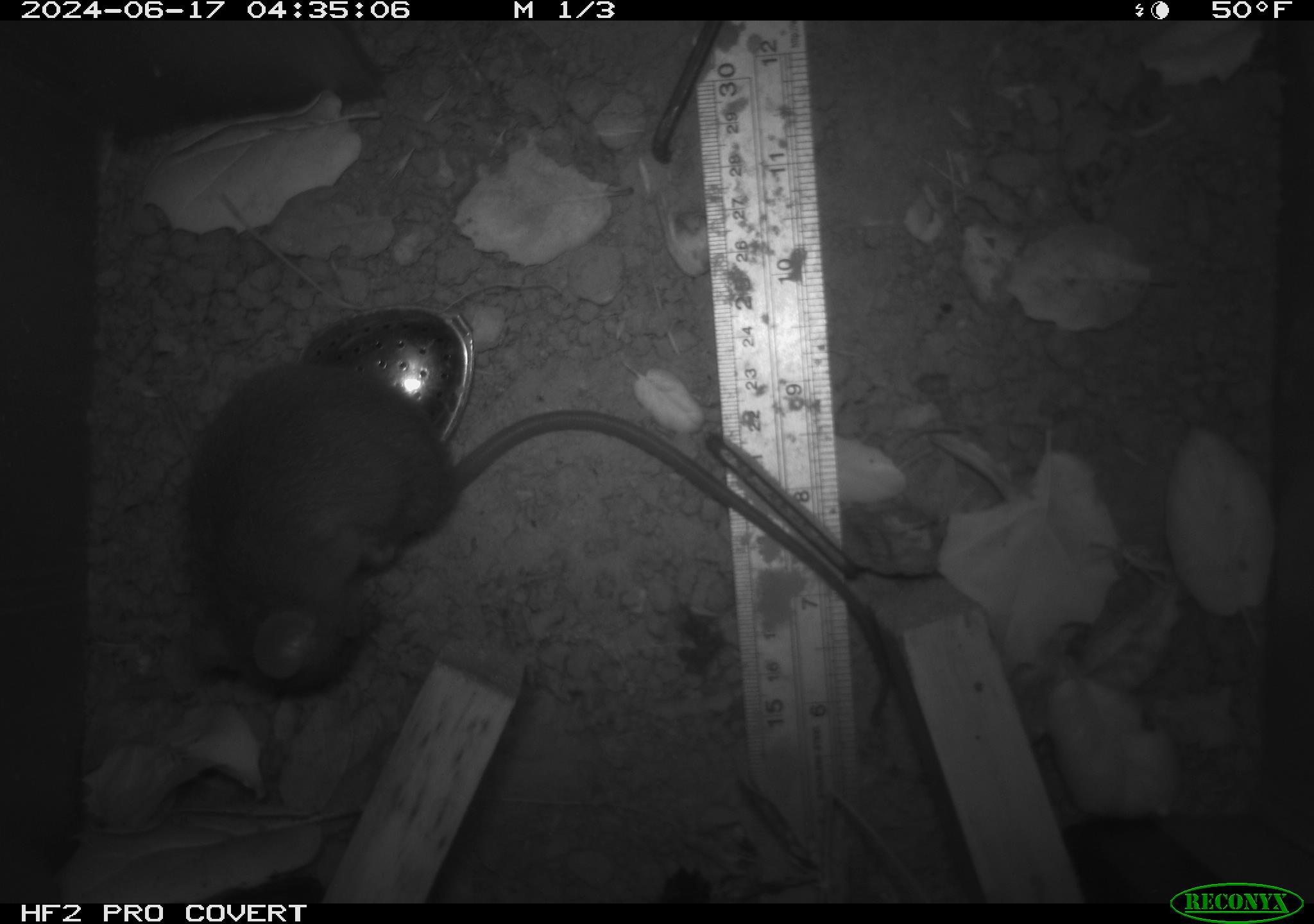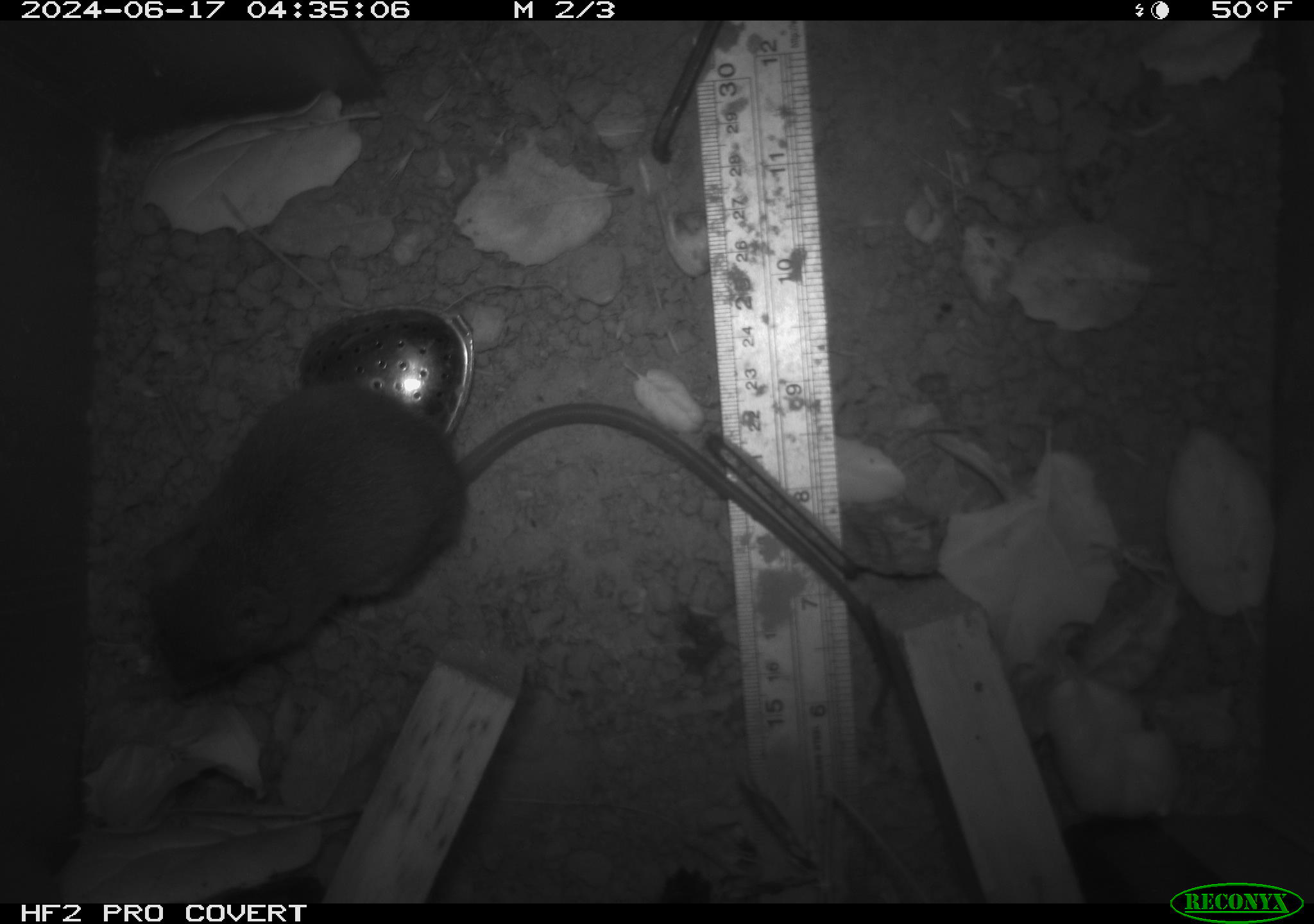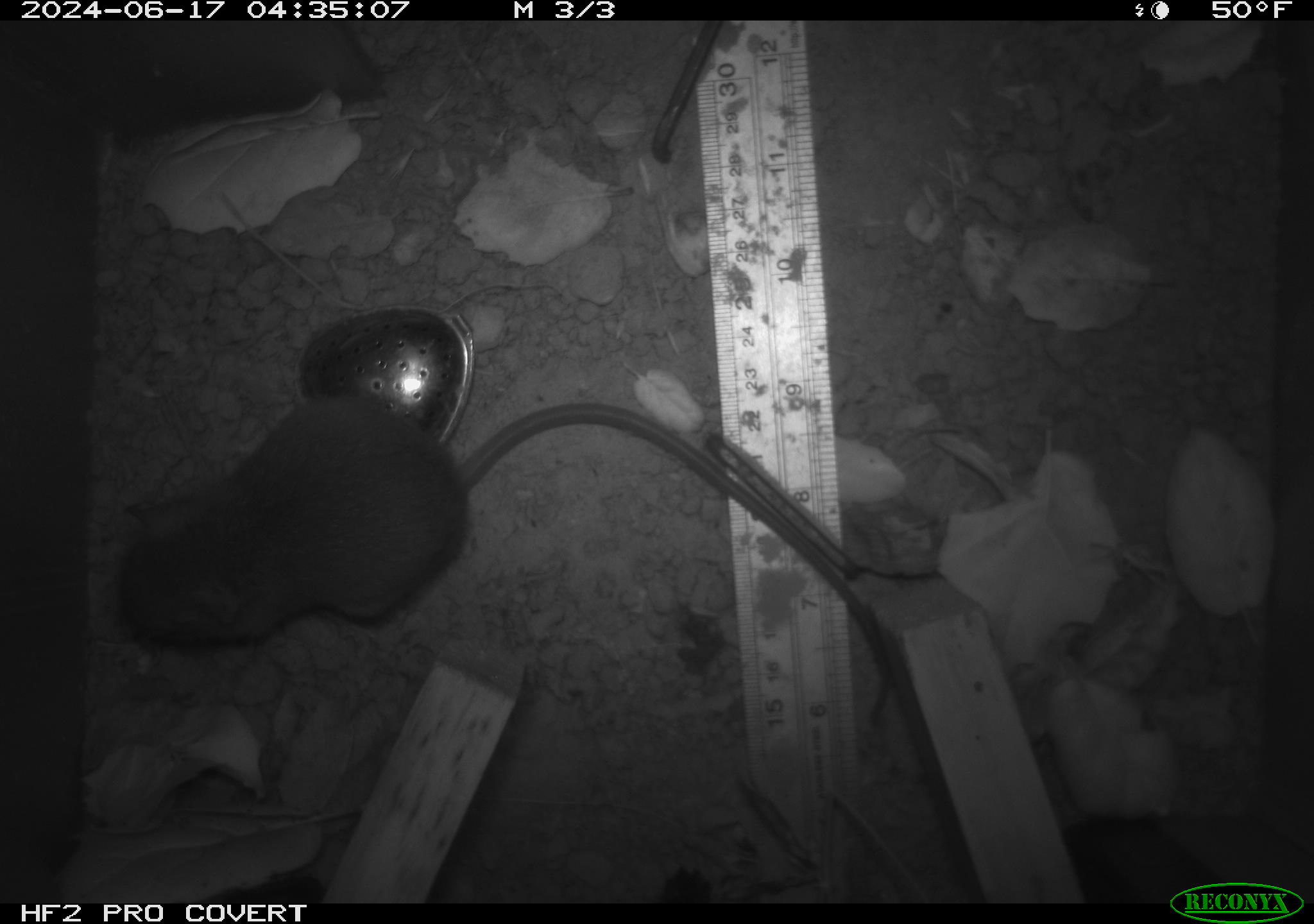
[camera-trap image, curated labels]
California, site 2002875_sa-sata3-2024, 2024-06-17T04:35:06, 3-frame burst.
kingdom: Animalia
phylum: Chordata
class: Mammalia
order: Rodentia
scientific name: Rodentia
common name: rodent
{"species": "rodent (Rodentia)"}